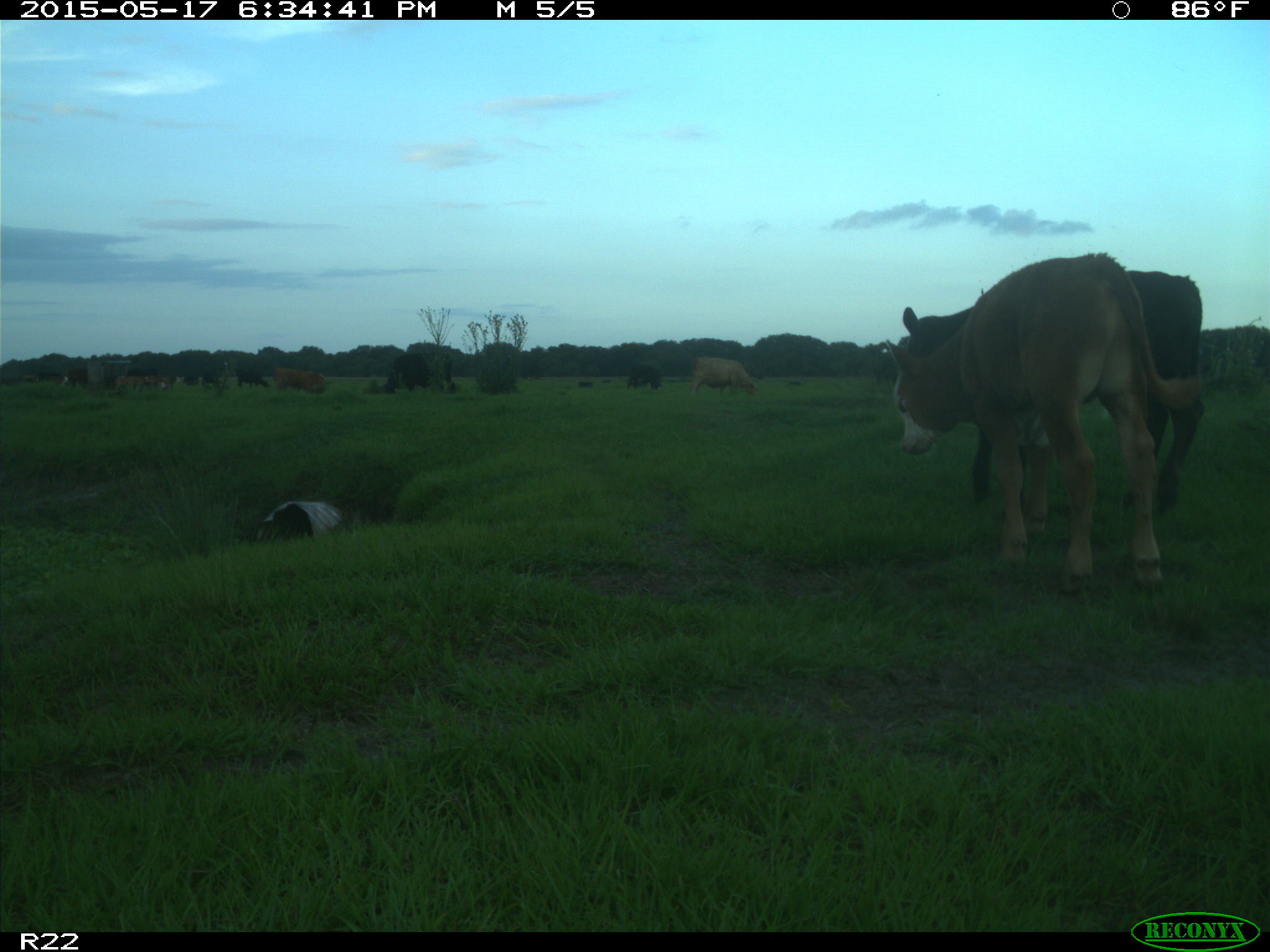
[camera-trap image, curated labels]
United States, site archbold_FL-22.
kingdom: Animalia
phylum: Chordata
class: Mammalia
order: Artiodactyla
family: Bovidae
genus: Bos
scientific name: Bos taurus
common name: domestic cow